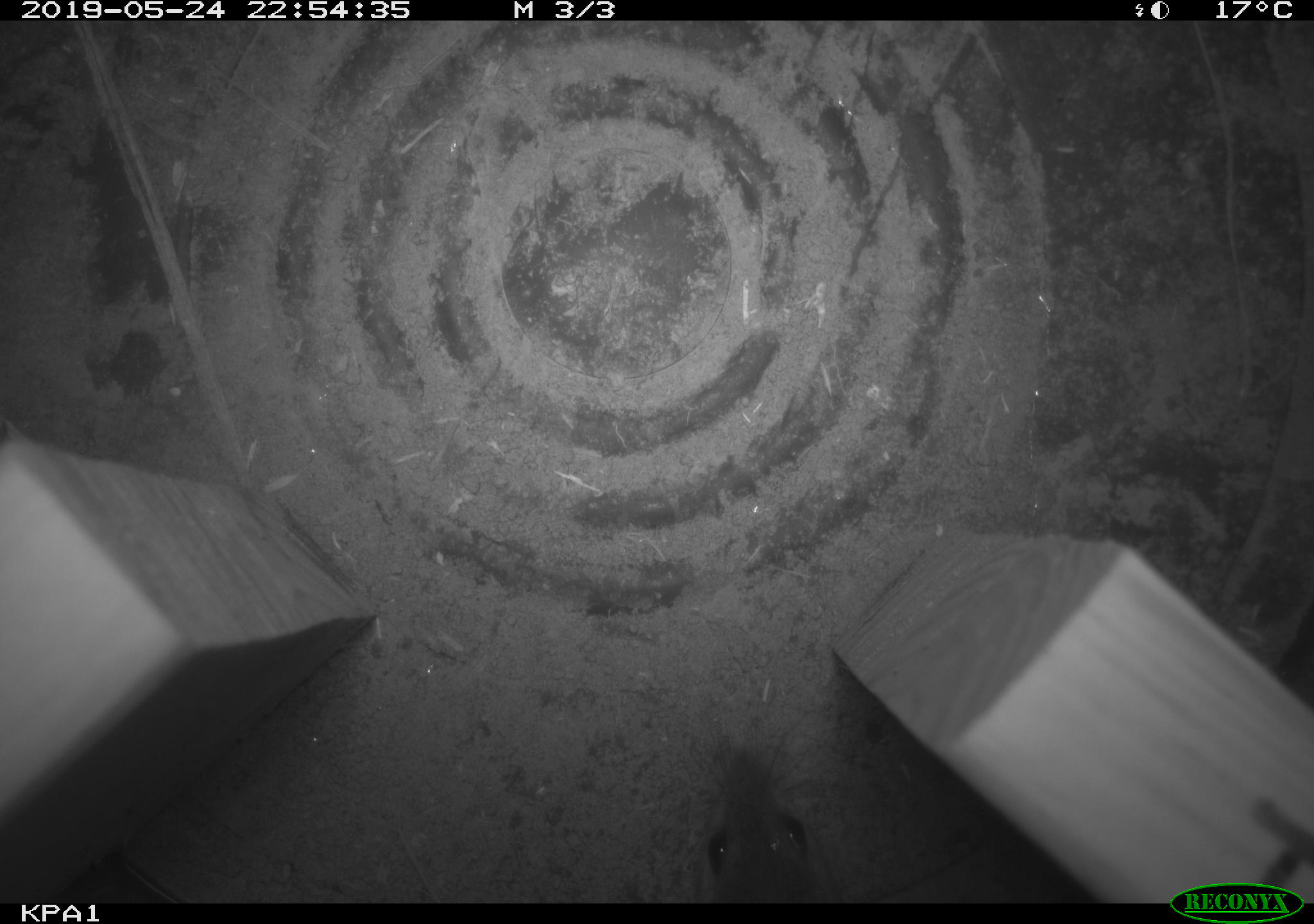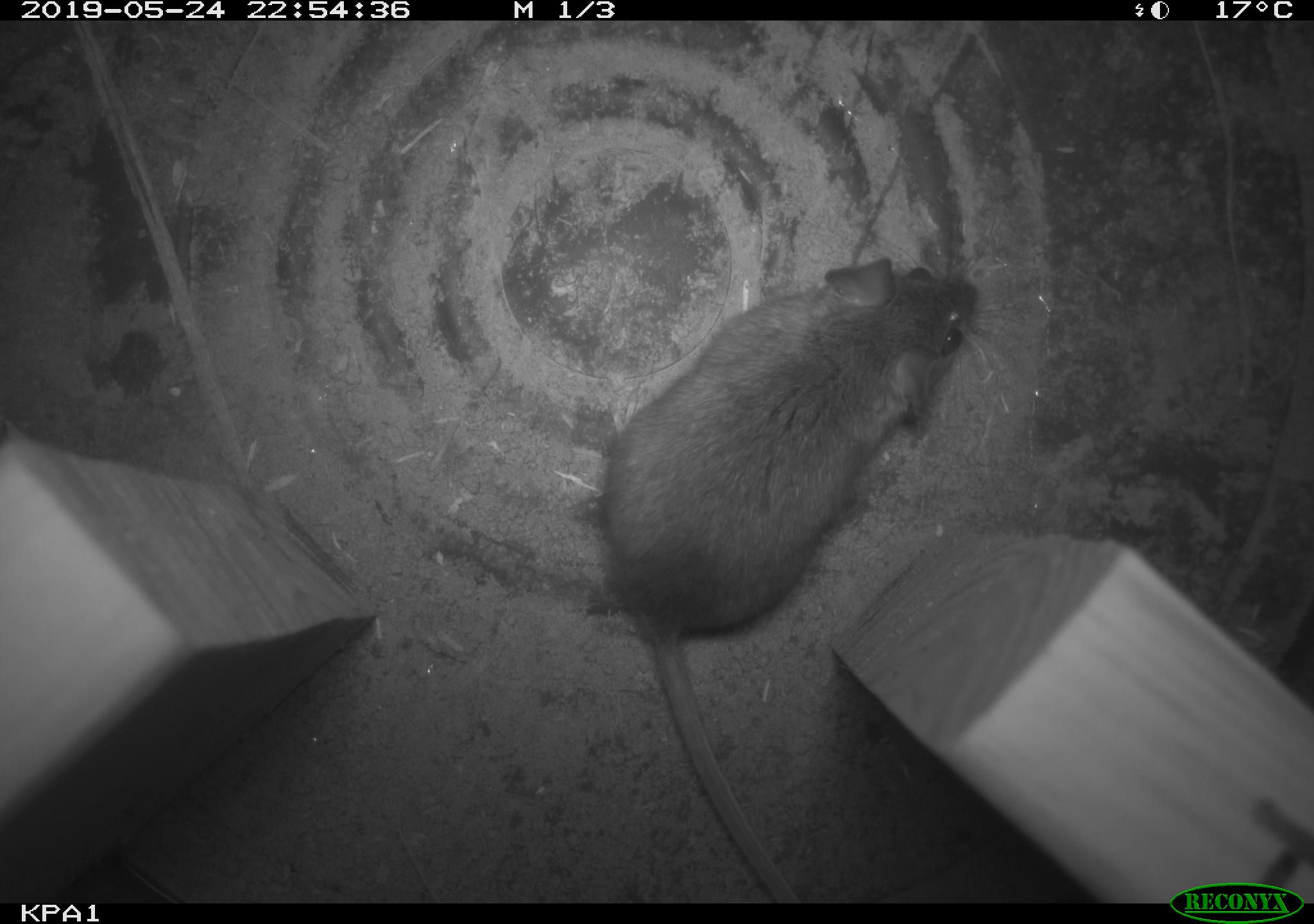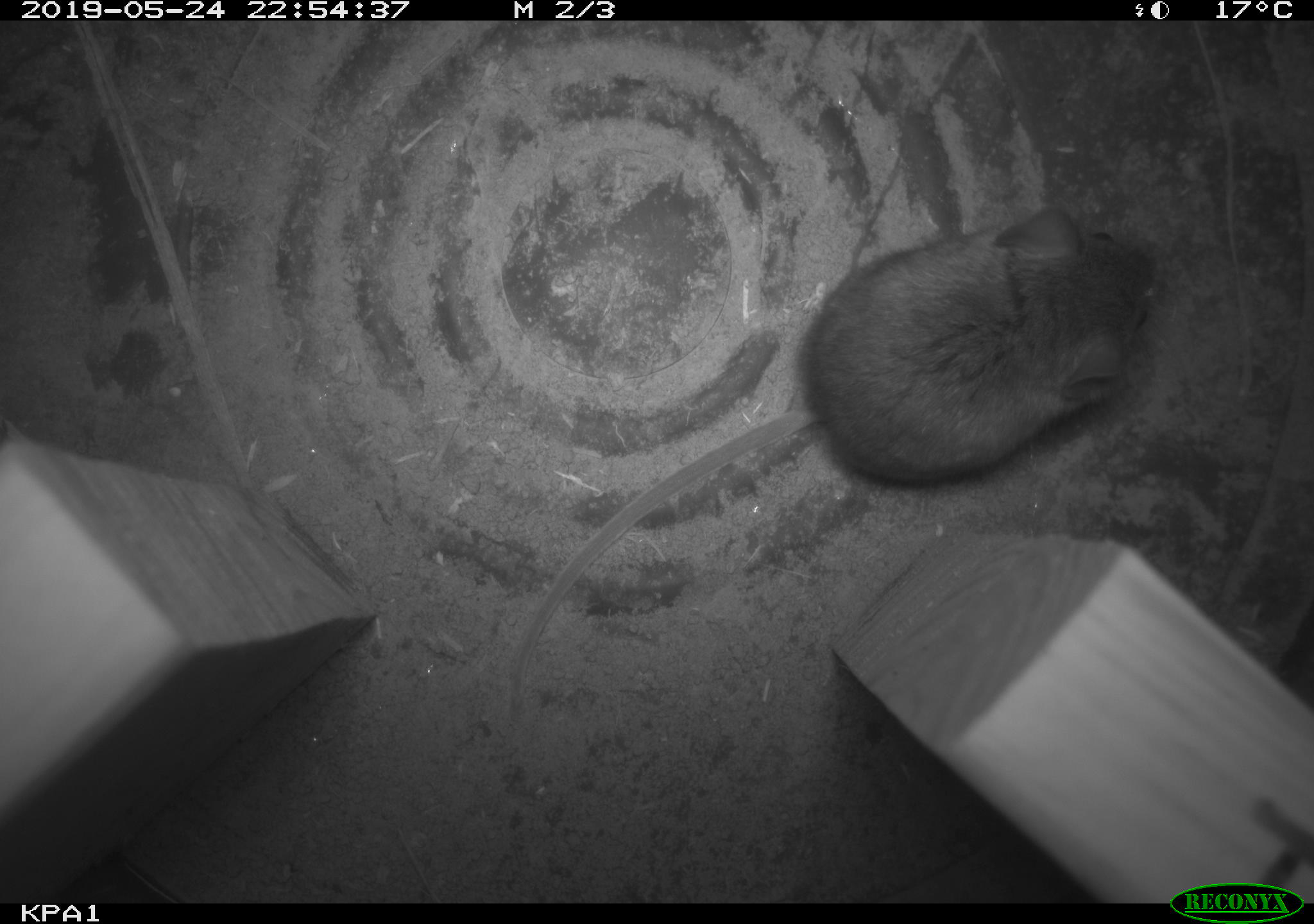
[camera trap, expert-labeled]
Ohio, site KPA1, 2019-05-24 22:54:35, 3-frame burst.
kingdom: Animalia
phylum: Chordata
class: Mammalia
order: Rodentia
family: Cricetidae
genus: Peromyscus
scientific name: Peromyscus leucopus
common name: white-footed mouse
White-footed mouse (Peromyscus leucopus).